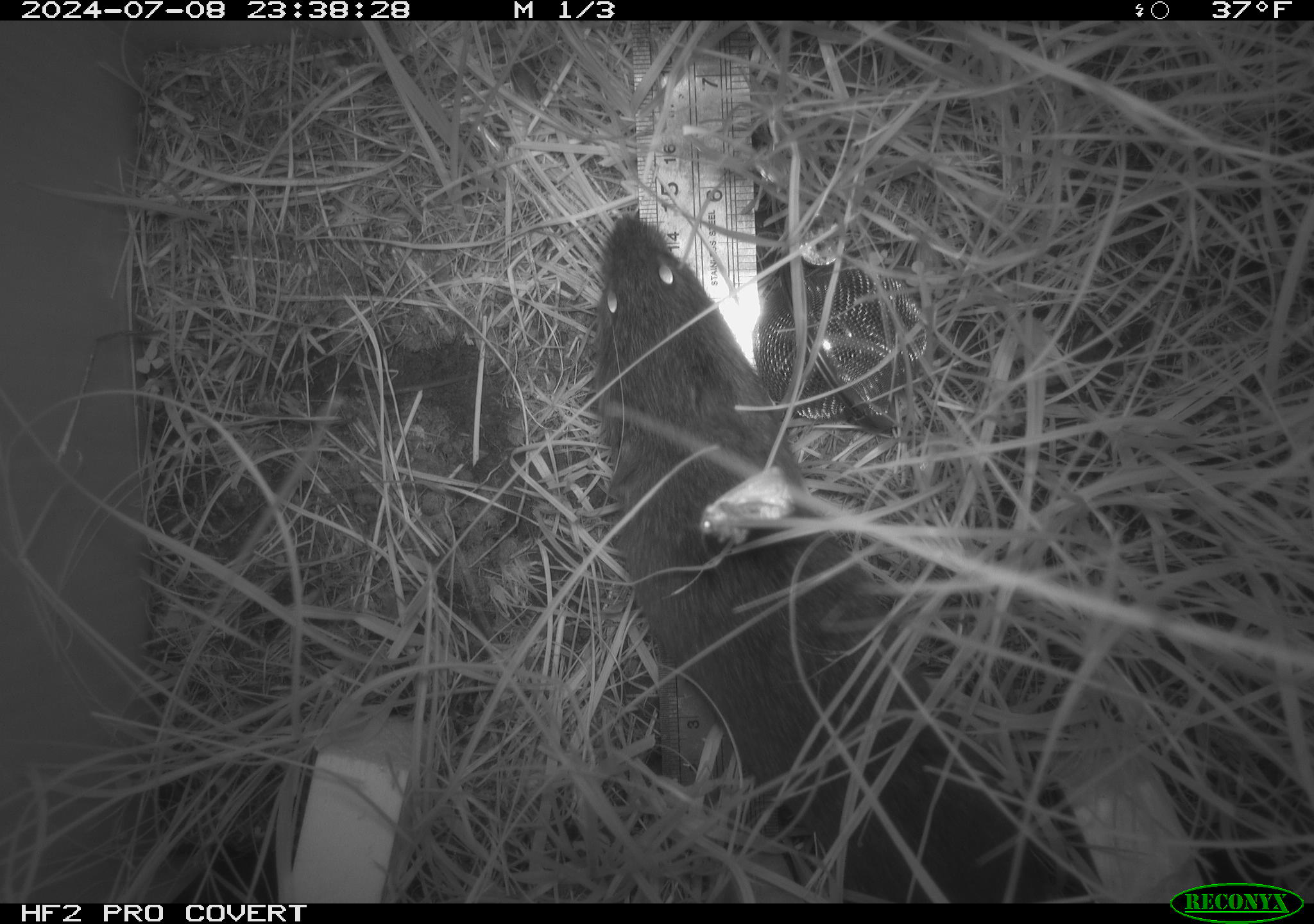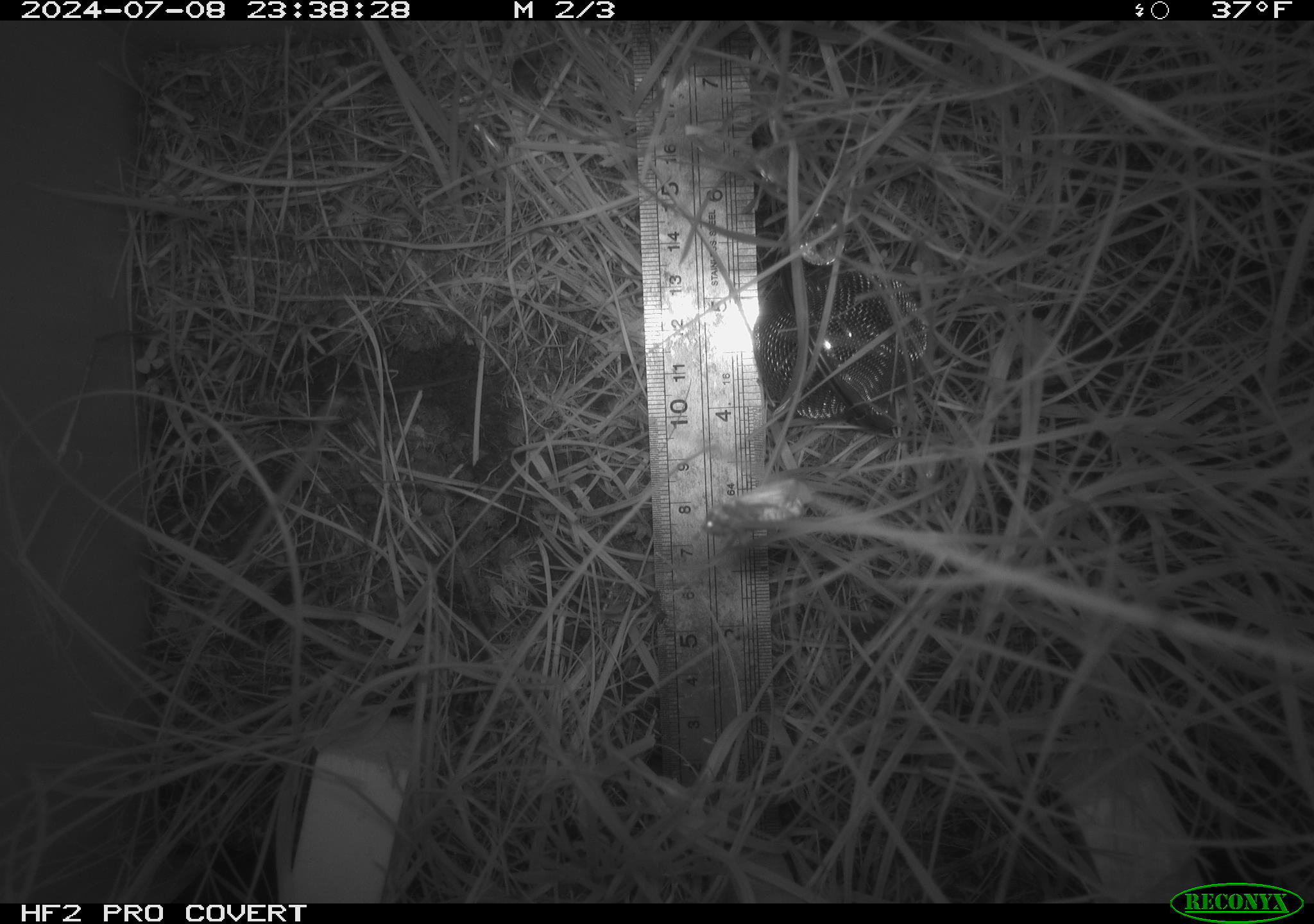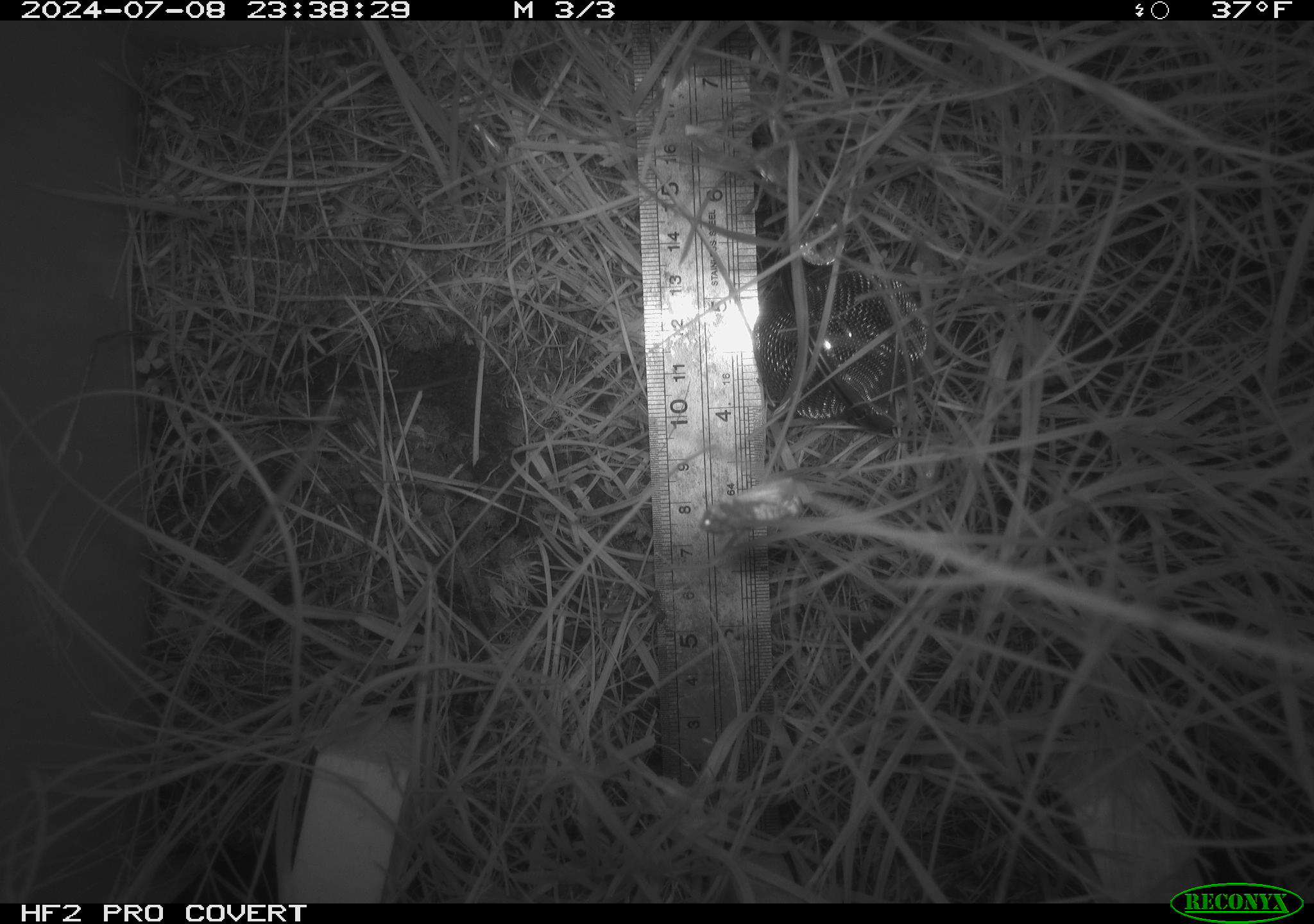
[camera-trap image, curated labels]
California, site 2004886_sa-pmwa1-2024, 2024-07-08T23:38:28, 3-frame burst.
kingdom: Animalia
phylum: Chordata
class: Mammalia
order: Rodentia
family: Cricetidae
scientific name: Arvicolinae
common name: voles, lemmings, and muskrats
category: arvicolinae subfamily